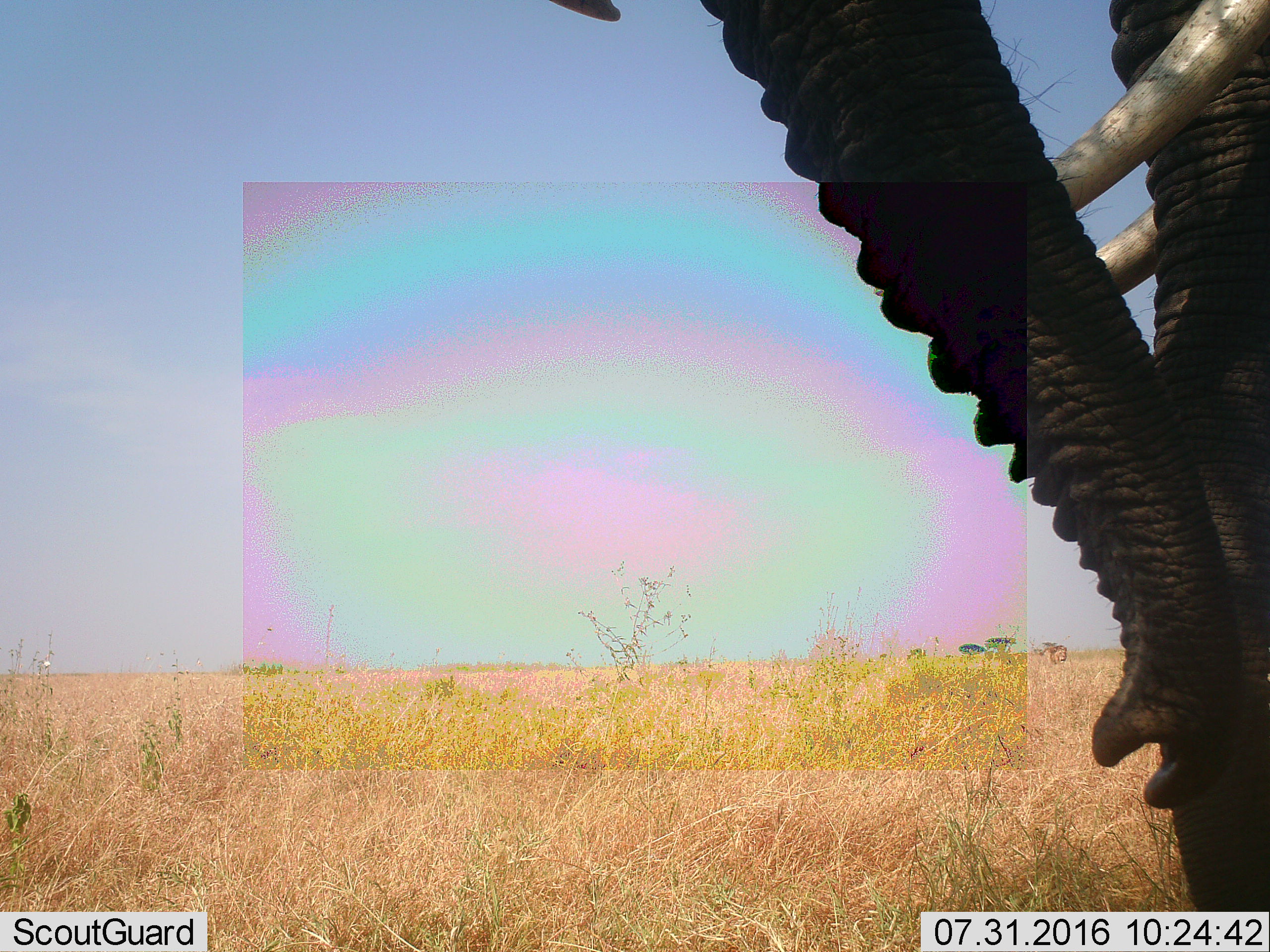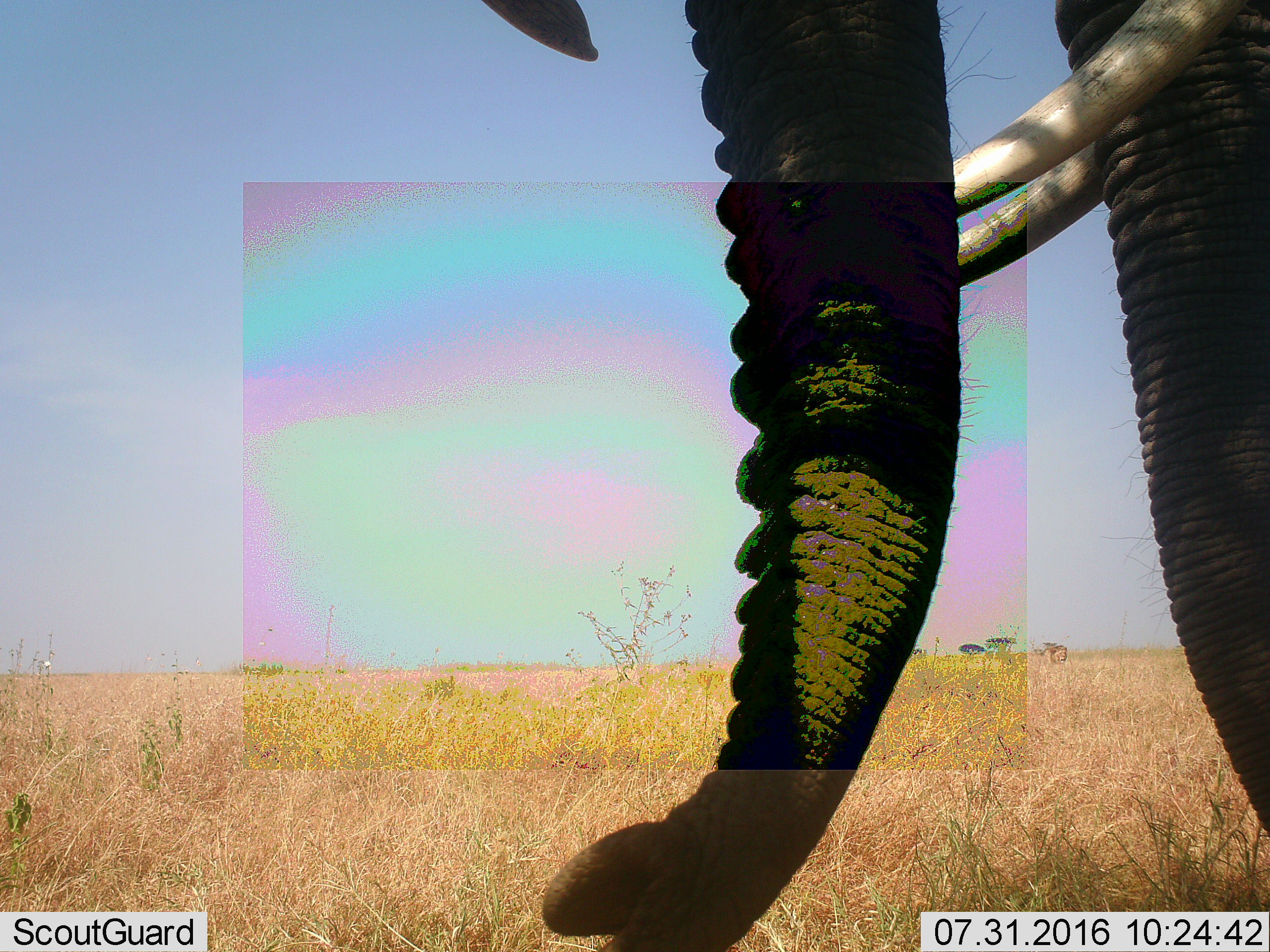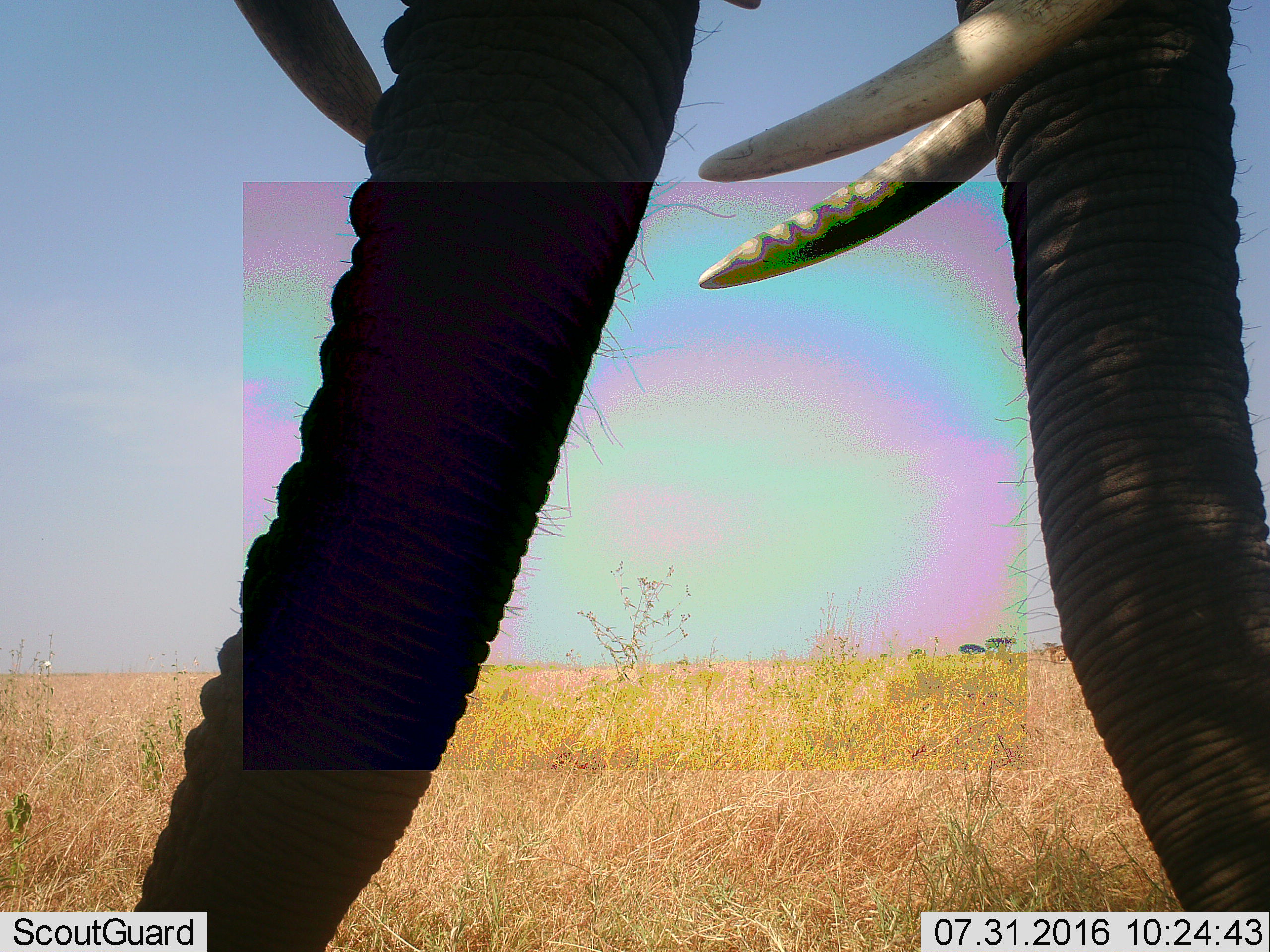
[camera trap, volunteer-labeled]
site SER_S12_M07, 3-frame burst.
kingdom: Animalia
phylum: Chordata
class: Mammalia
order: Proboscidea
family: Elephantidae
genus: Loxodonta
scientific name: Loxodonta africana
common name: african bush elephant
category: elephant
Elephant (african bush elephant) (Loxodonta africana), count 1. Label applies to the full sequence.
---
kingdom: Animalia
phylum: Chordata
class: Mammalia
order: Carnivora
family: Felidae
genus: Panthera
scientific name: Panthera leo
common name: lion male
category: lionmale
Lionmale (lion male) (Panthera leo), count 1. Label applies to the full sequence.